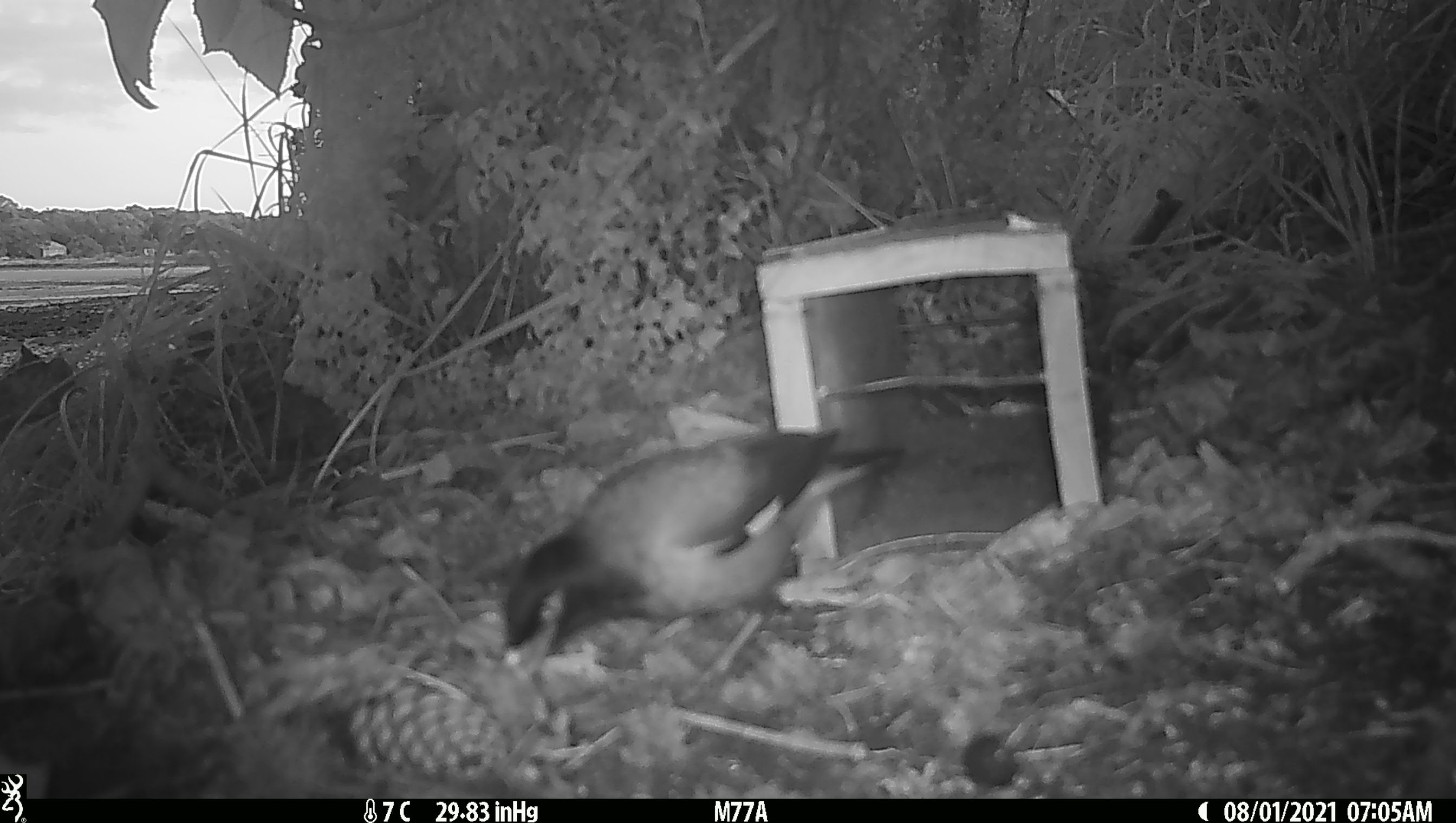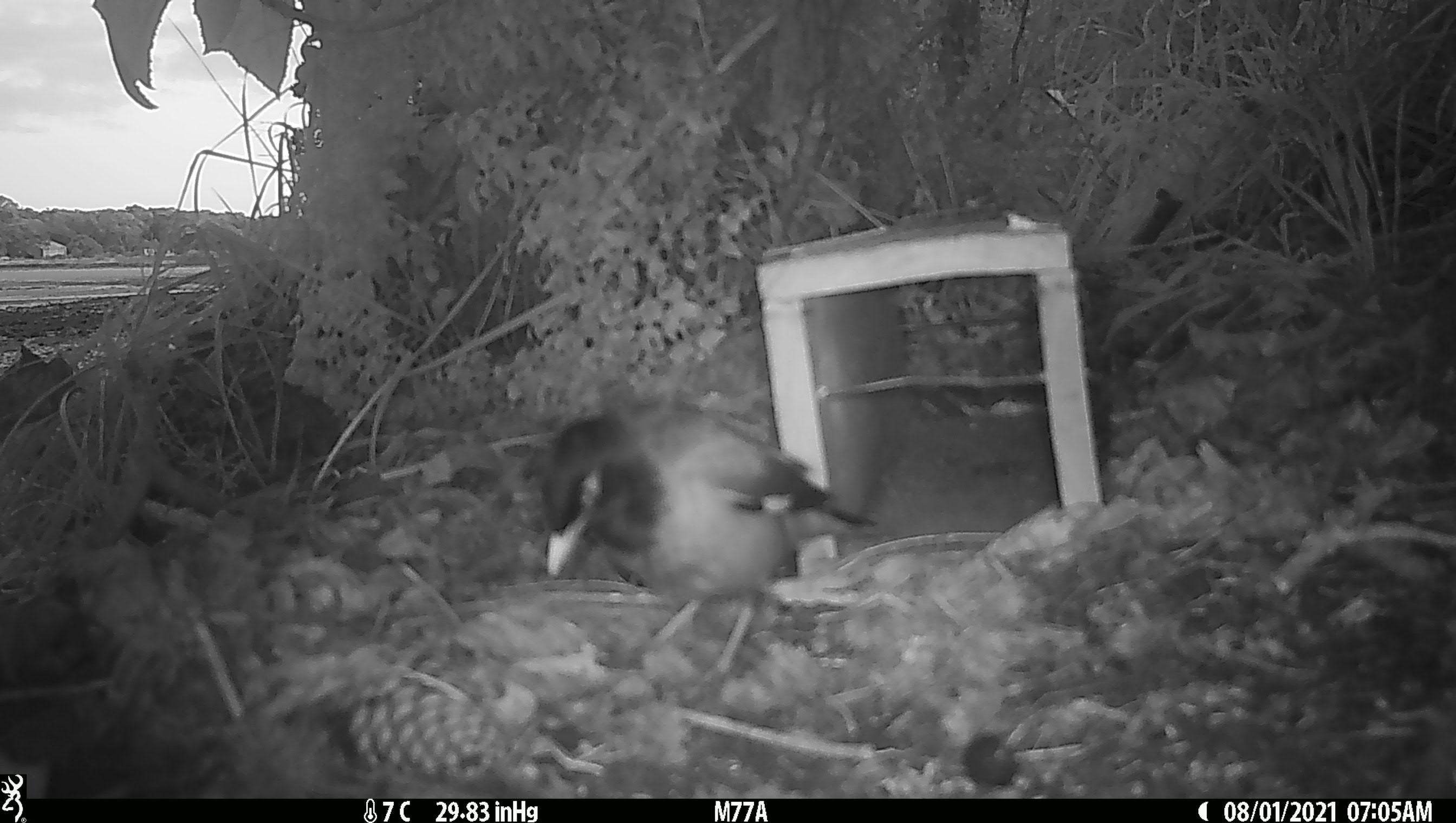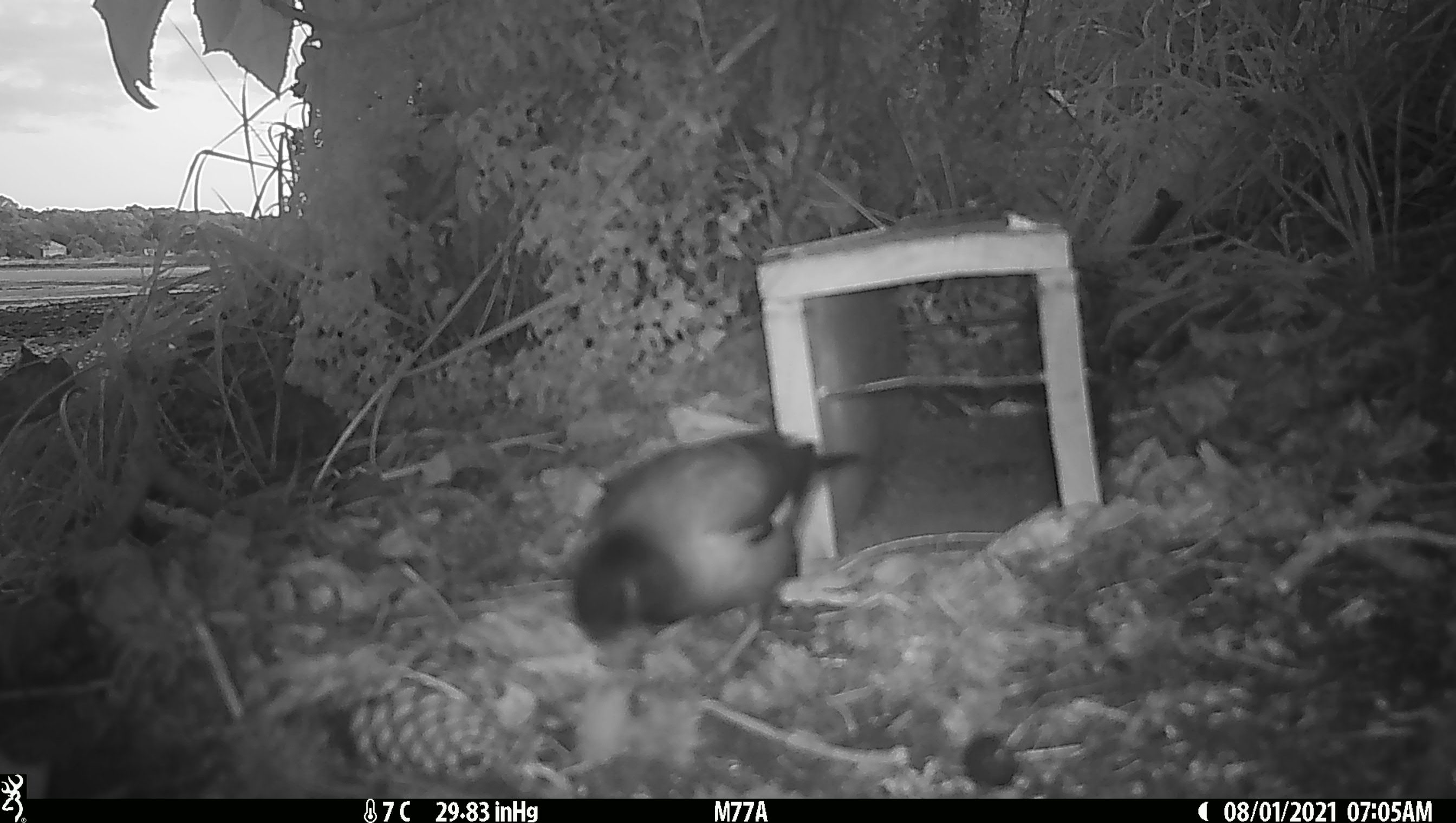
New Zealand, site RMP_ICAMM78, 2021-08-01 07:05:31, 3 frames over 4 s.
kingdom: Animalia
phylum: Chordata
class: Aves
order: Passeriformes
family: Sturnidae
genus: Acridotheres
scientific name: Acridotheres tristis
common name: common myna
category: myna